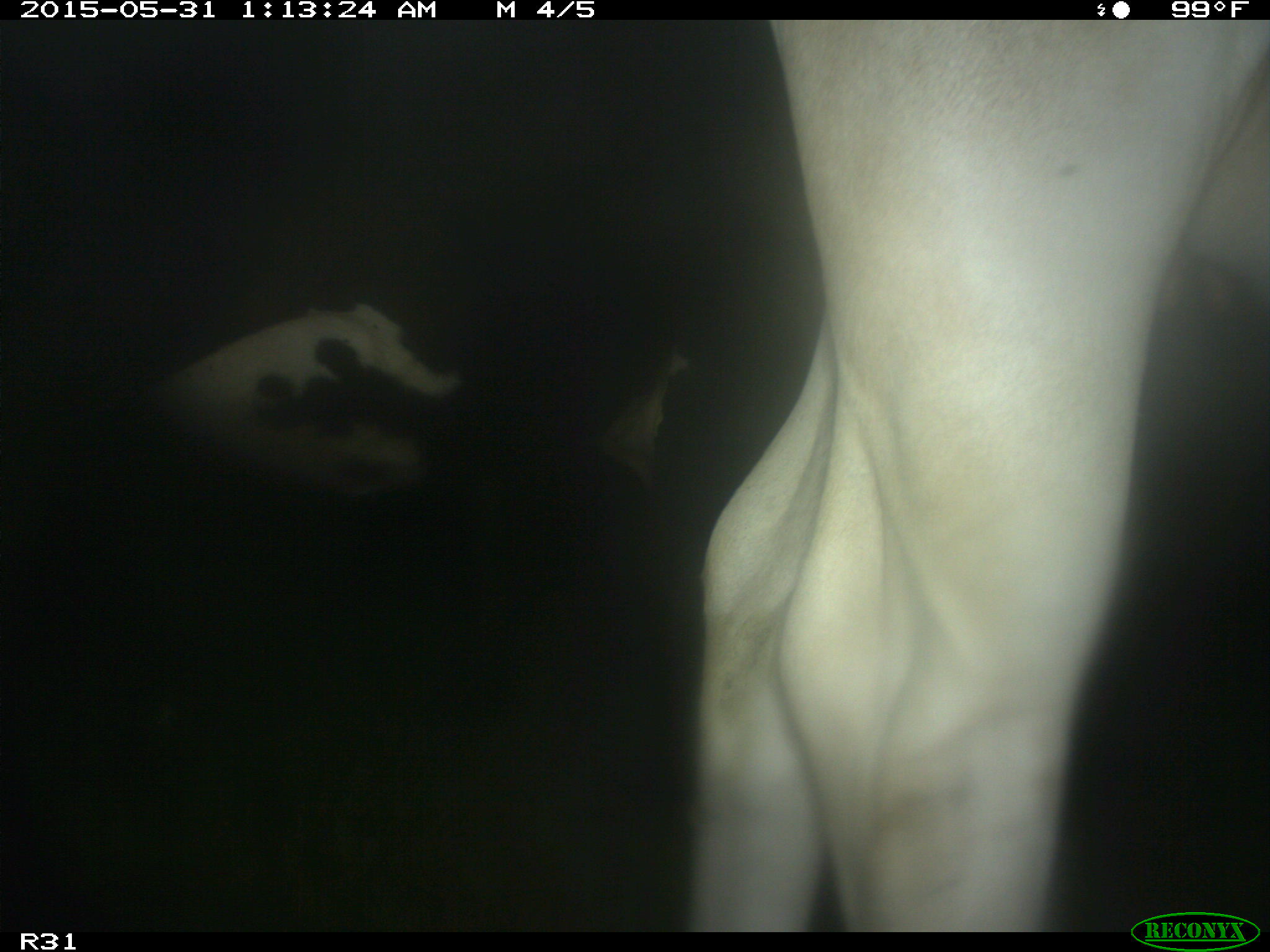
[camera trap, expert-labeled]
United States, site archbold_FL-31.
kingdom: Animalia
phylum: Chordata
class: Mammalia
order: Artiodactyla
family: Bovidae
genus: Bos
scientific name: Bos taurus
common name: domestic cow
Bos taurus (domestic cow).